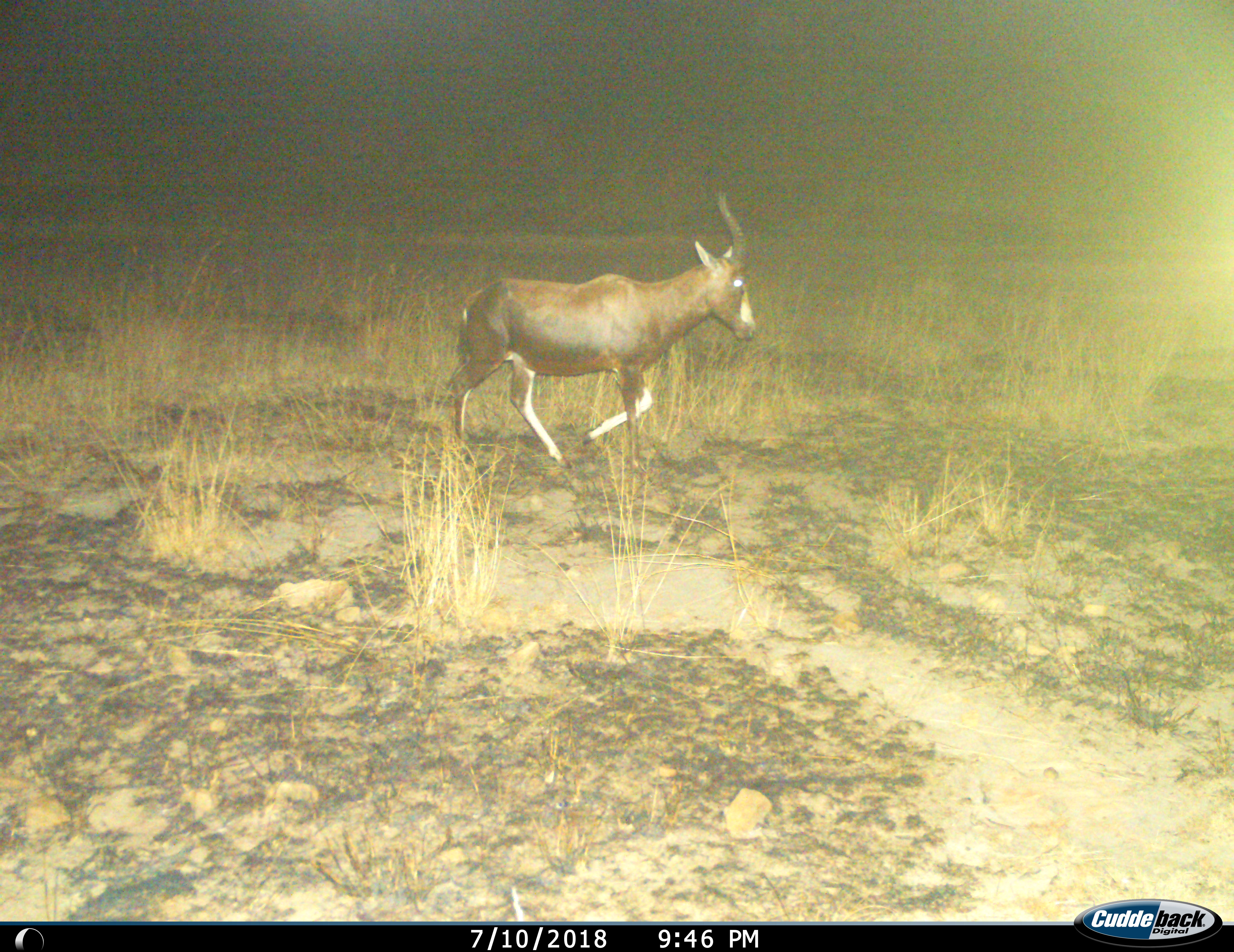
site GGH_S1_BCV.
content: unidentified animal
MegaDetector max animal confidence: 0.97